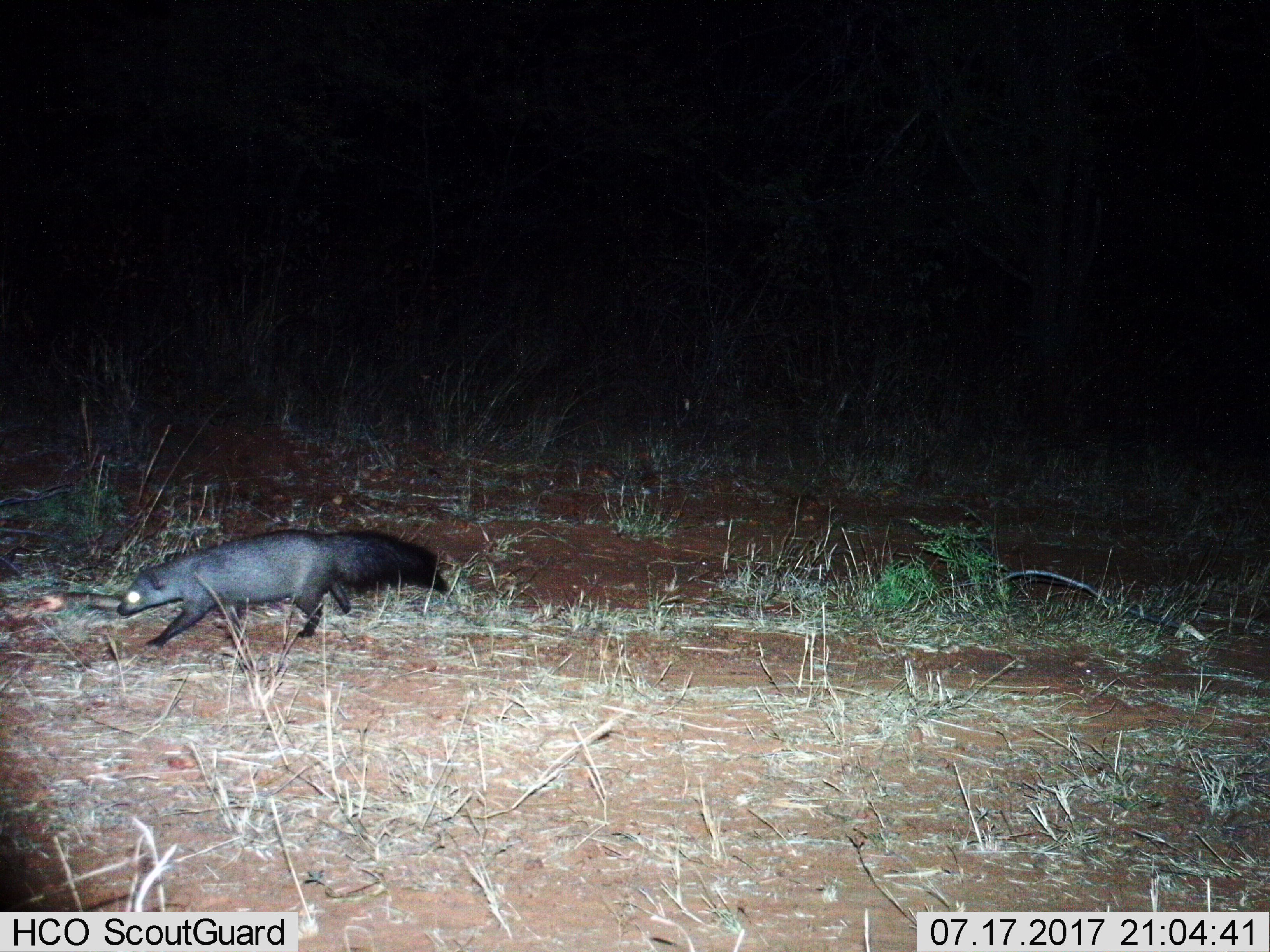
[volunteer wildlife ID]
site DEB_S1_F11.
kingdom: Animalia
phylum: Chordata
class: Mammalia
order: Carnivora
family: Herpestidae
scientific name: Herpestidae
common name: mongoose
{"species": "mongoose (Herpestidae)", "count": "1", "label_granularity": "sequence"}